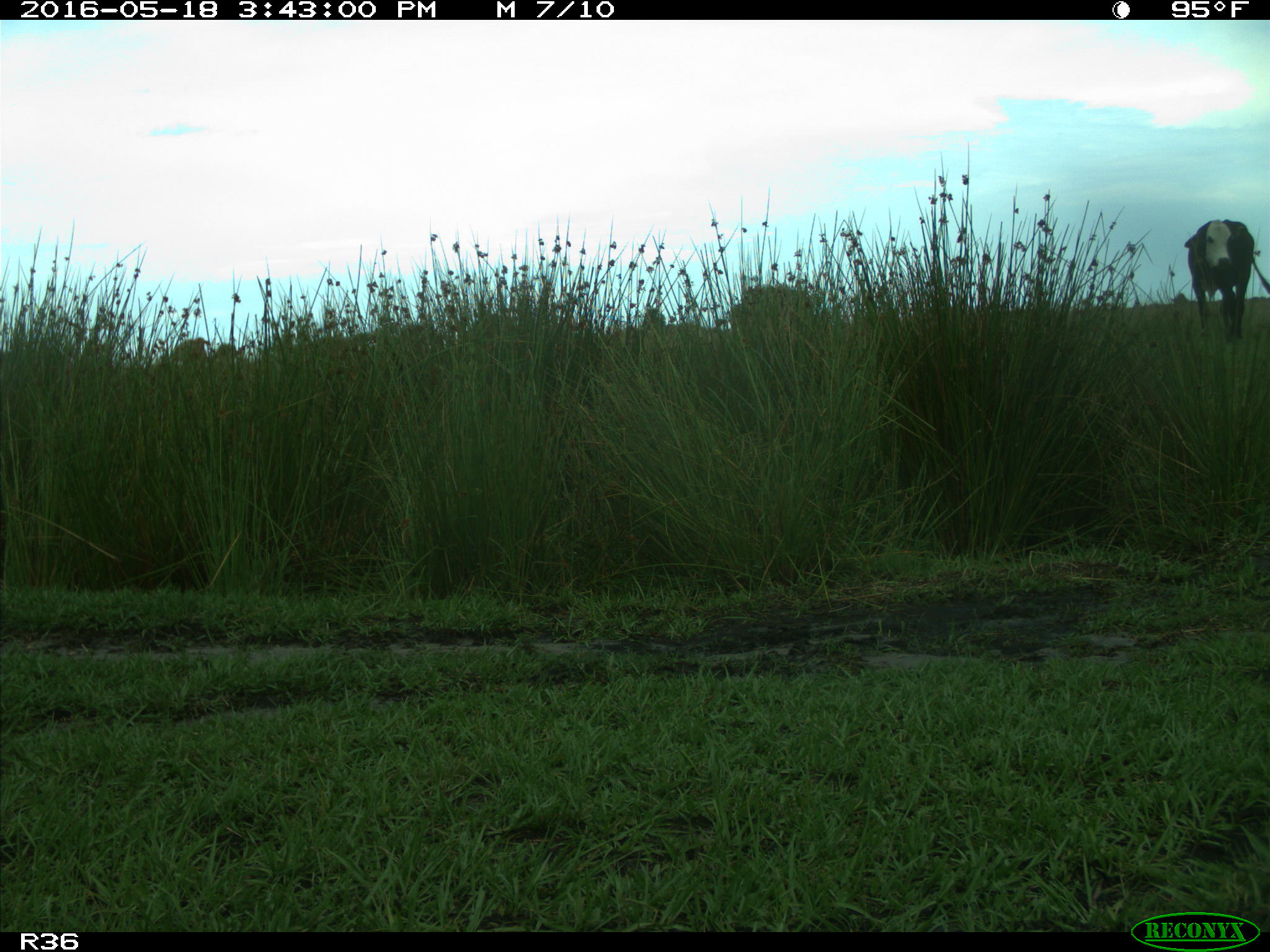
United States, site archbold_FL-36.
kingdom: Animalia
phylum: Chordata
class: Mammalia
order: Artiodactyla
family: Bovidae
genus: Bos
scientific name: Bos taurus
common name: domestic cow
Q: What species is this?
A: Bos taurus (domestic cow).